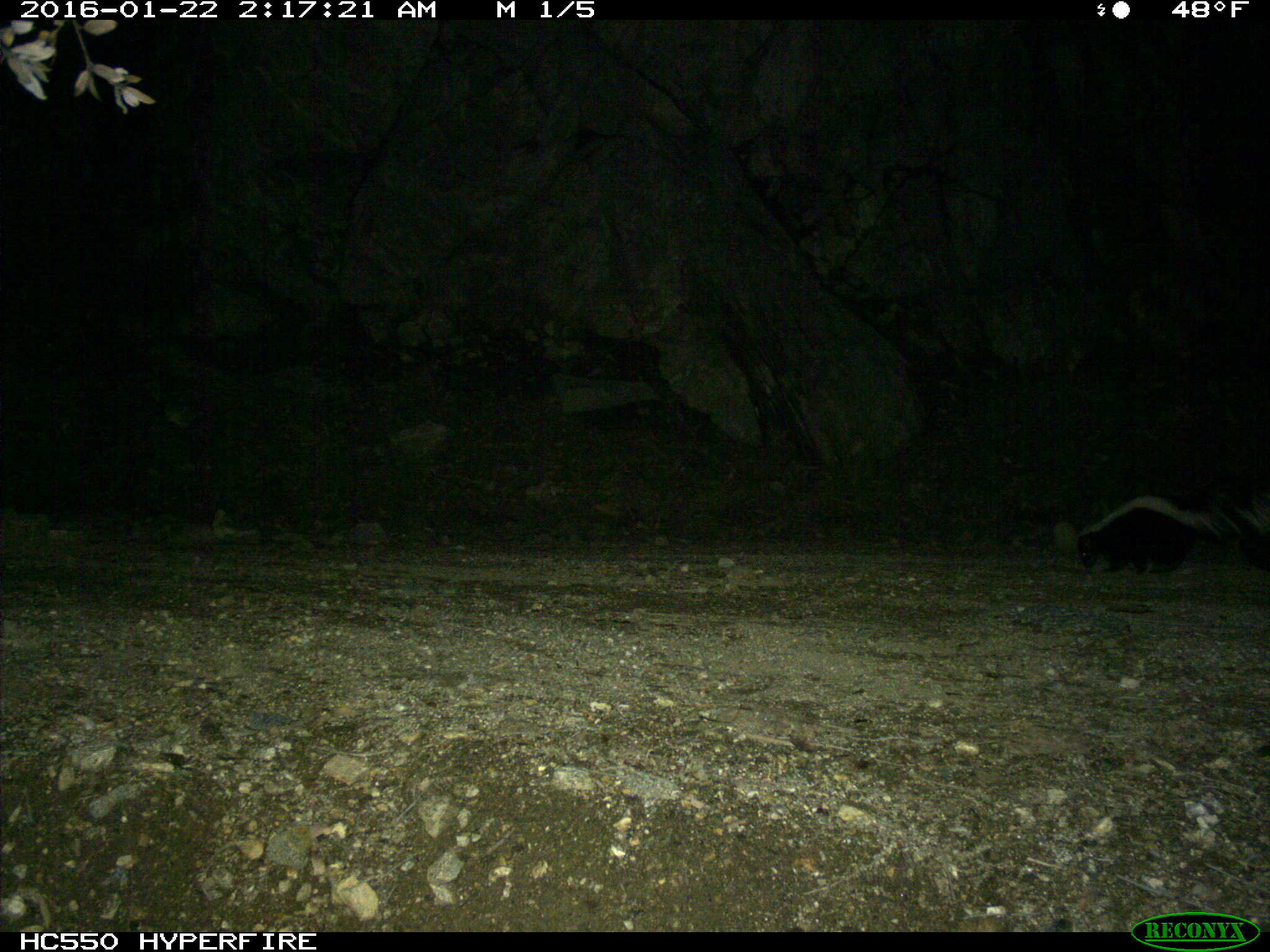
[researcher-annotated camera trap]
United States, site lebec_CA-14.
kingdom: Animalia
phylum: Chordata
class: Mammalia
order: Carnivora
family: Mephitidae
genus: Mephitis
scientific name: Mephitis mephitis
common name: striped skunk